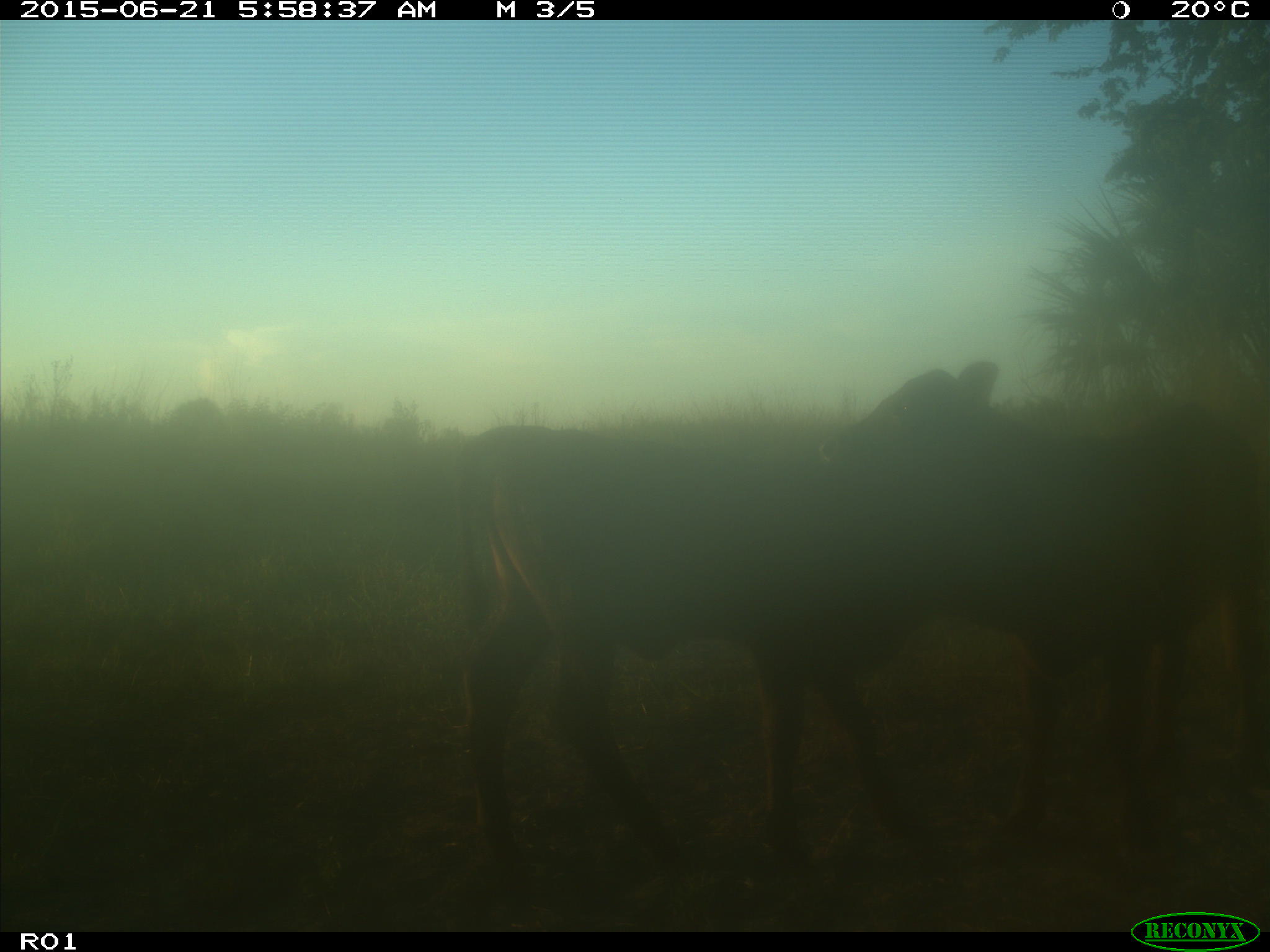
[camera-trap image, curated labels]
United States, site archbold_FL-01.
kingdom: Animalia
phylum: Chordata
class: Mammalia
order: Artiodactyla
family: Bovidae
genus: Bos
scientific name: Bos taurus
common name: domestic cow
Bos taurus (domestic cow).